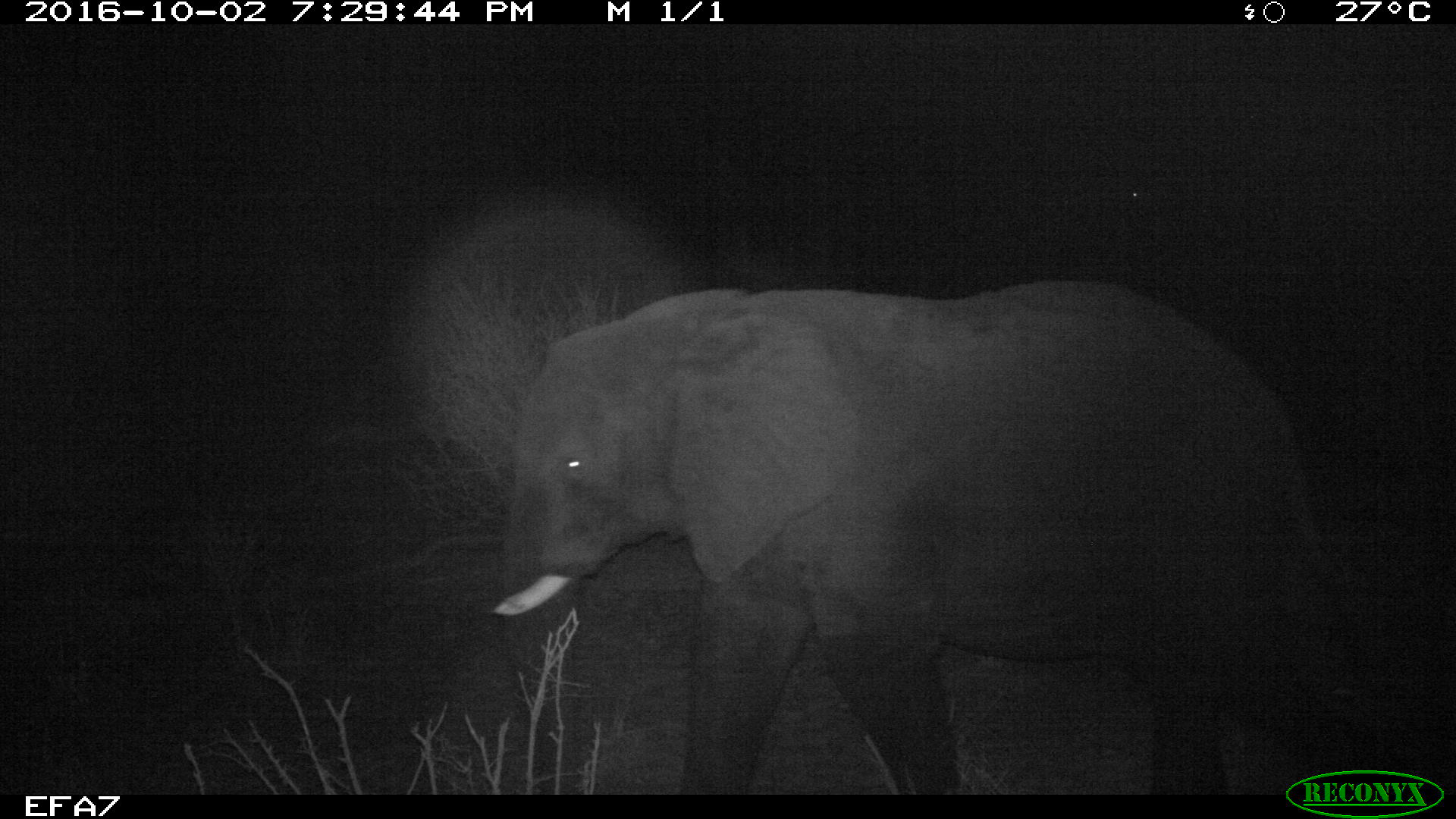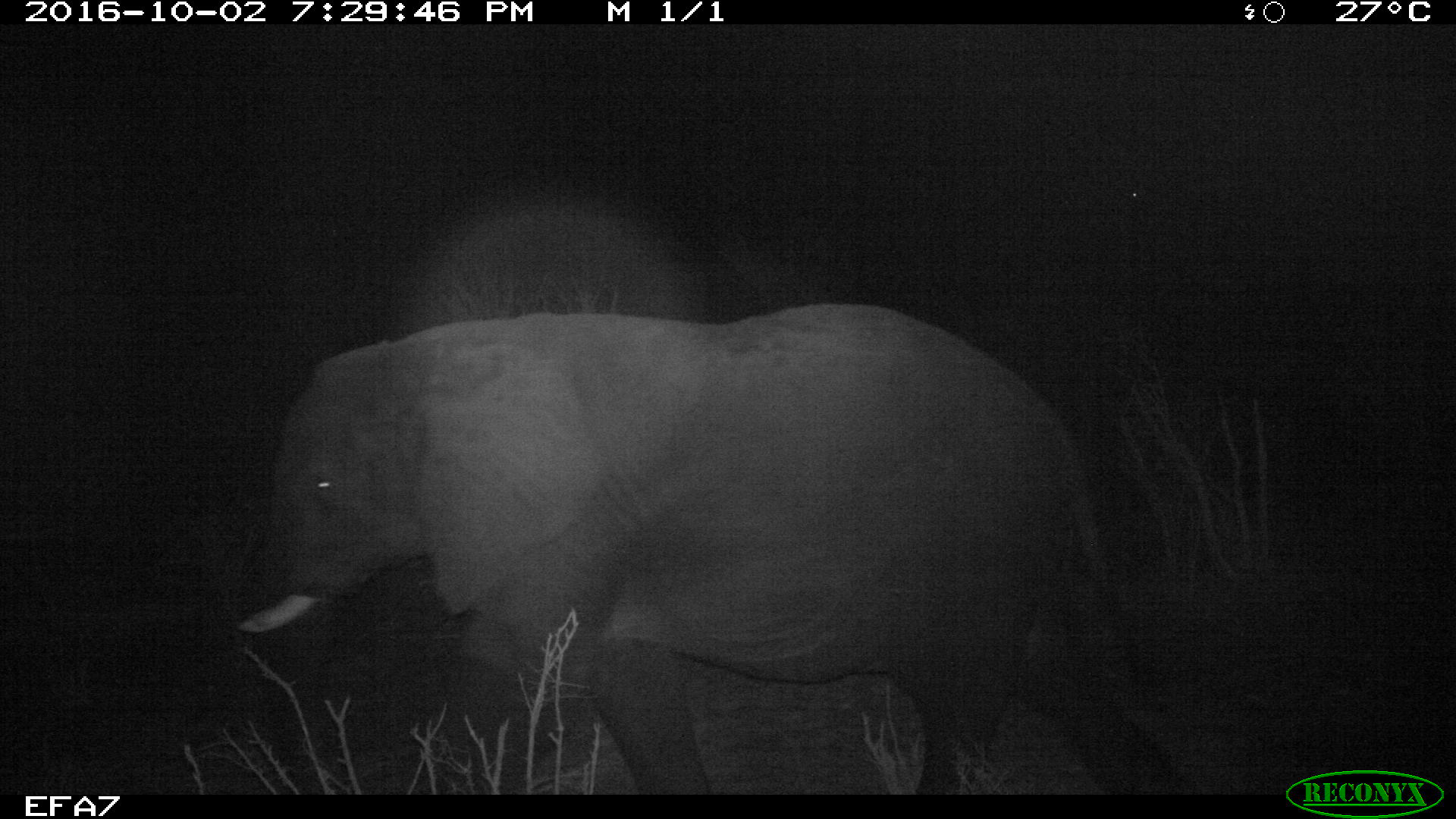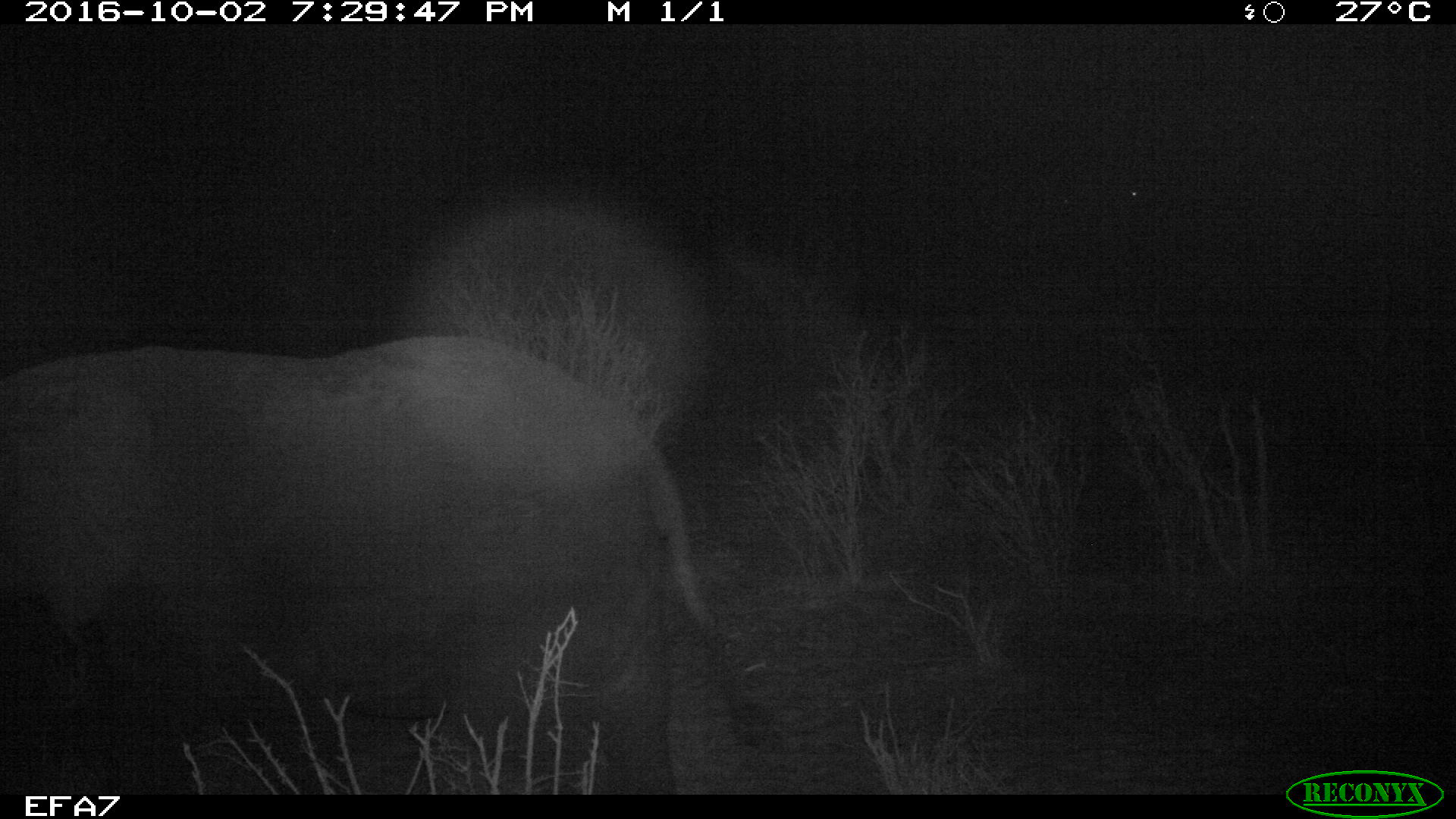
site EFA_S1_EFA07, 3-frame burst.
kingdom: Animalia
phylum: Chordata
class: Mammalia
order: Proboscidea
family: Elephantidae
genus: Loxodonta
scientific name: Loxodonta africana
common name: african bush elephant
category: elephant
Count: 1.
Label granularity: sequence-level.